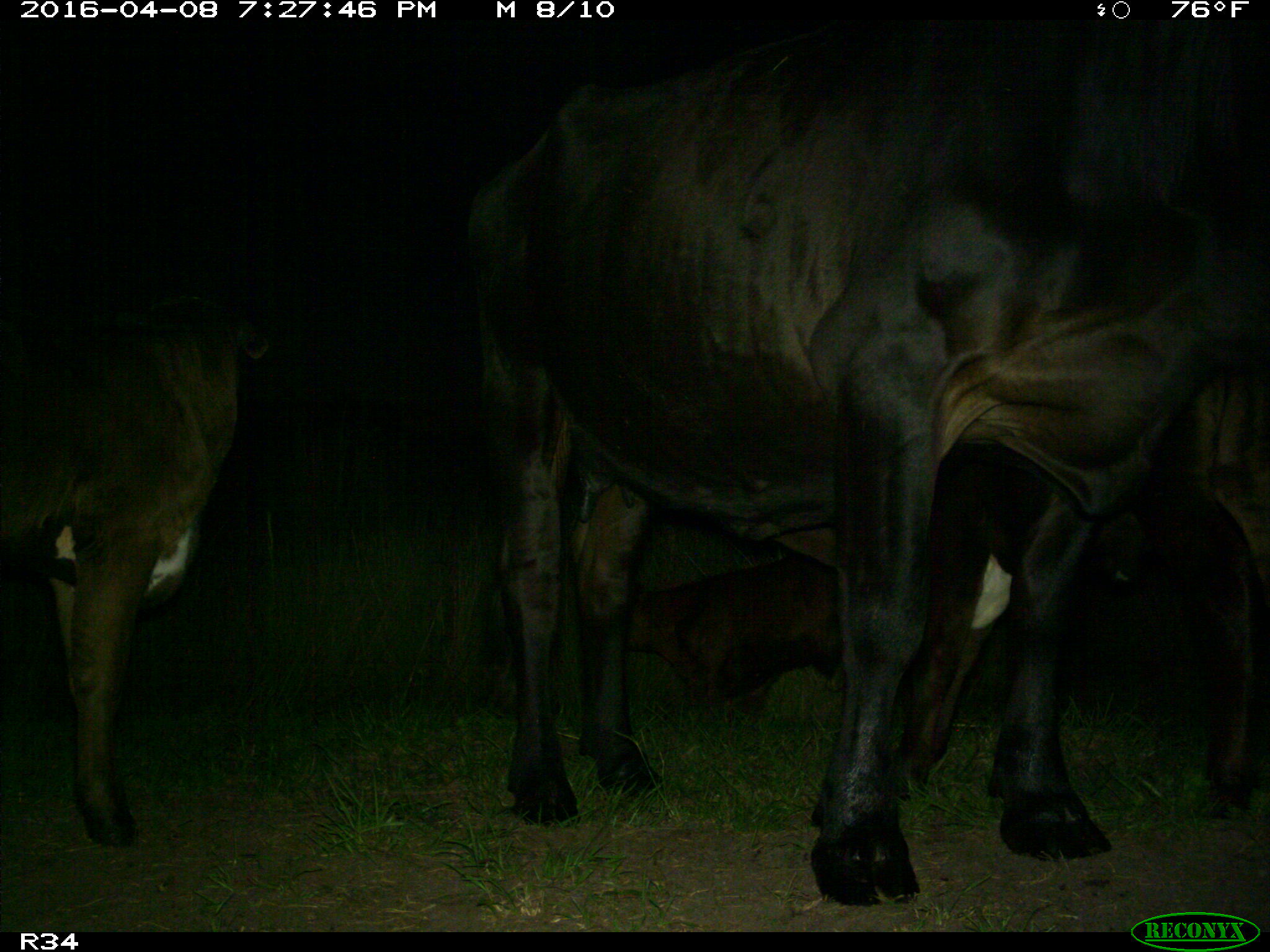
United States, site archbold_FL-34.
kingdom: Animalia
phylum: Chordata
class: Mammalia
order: Artiodactyla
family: Bovidae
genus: Bos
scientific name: Bos taurus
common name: domestic cow